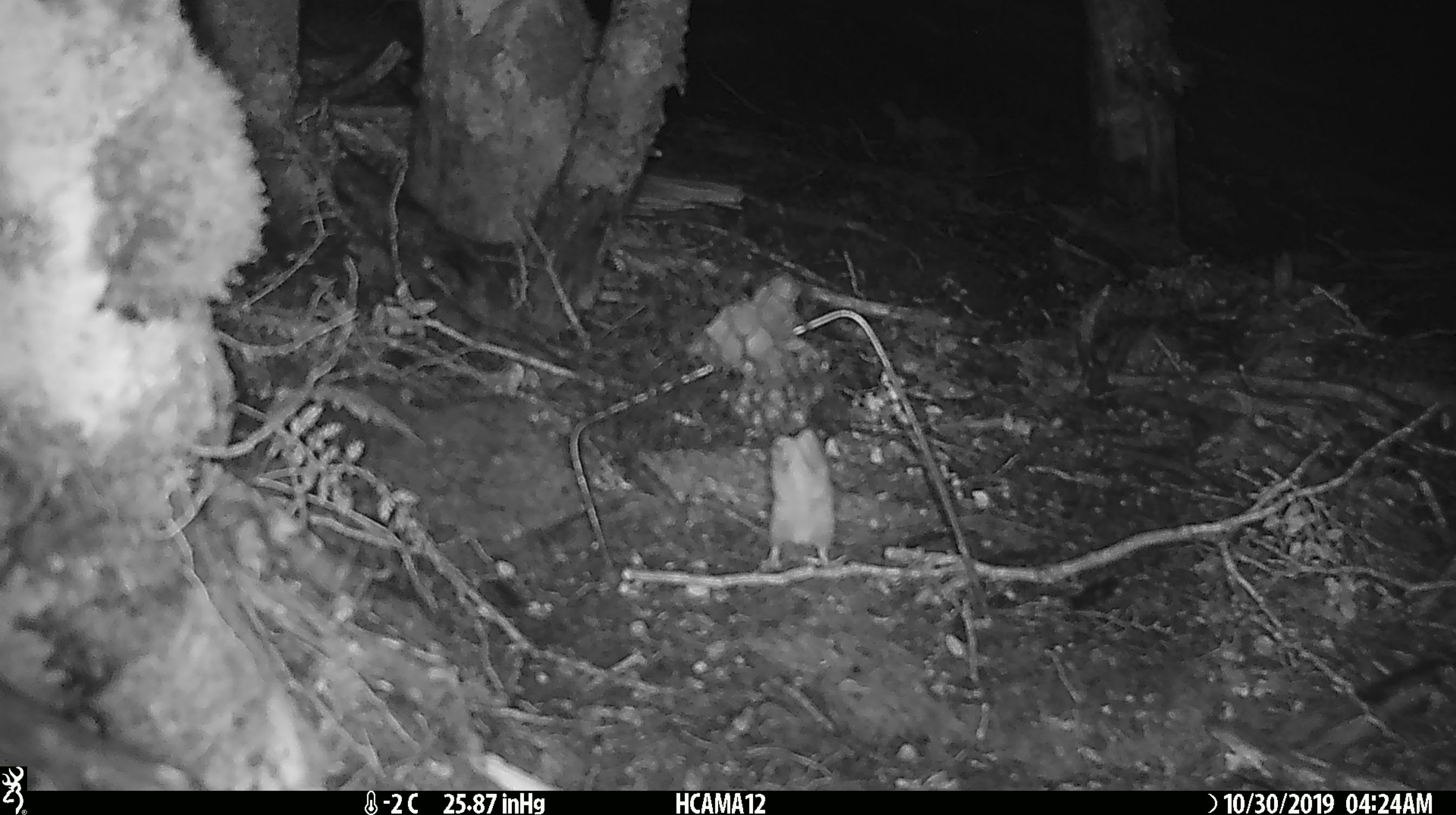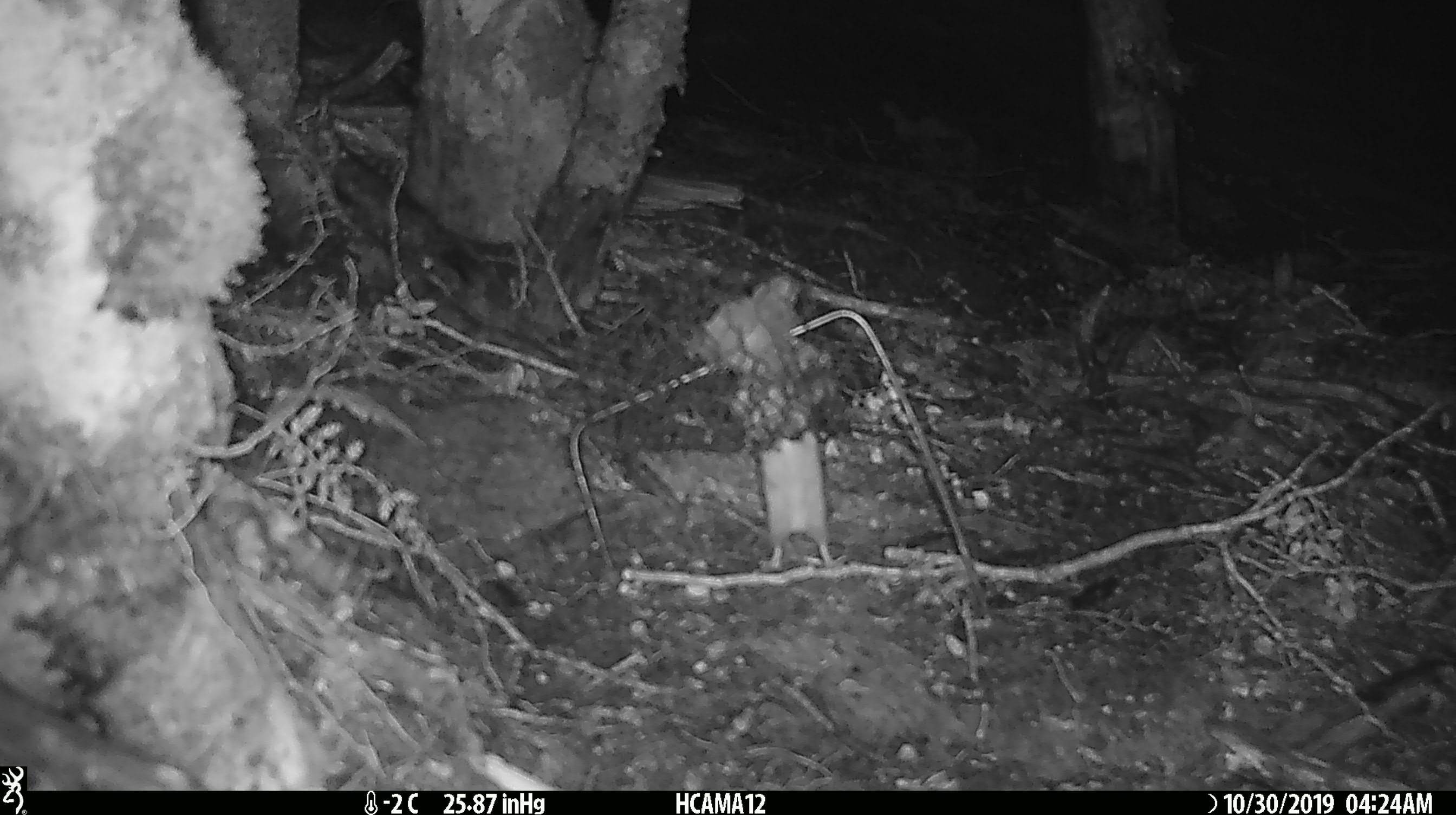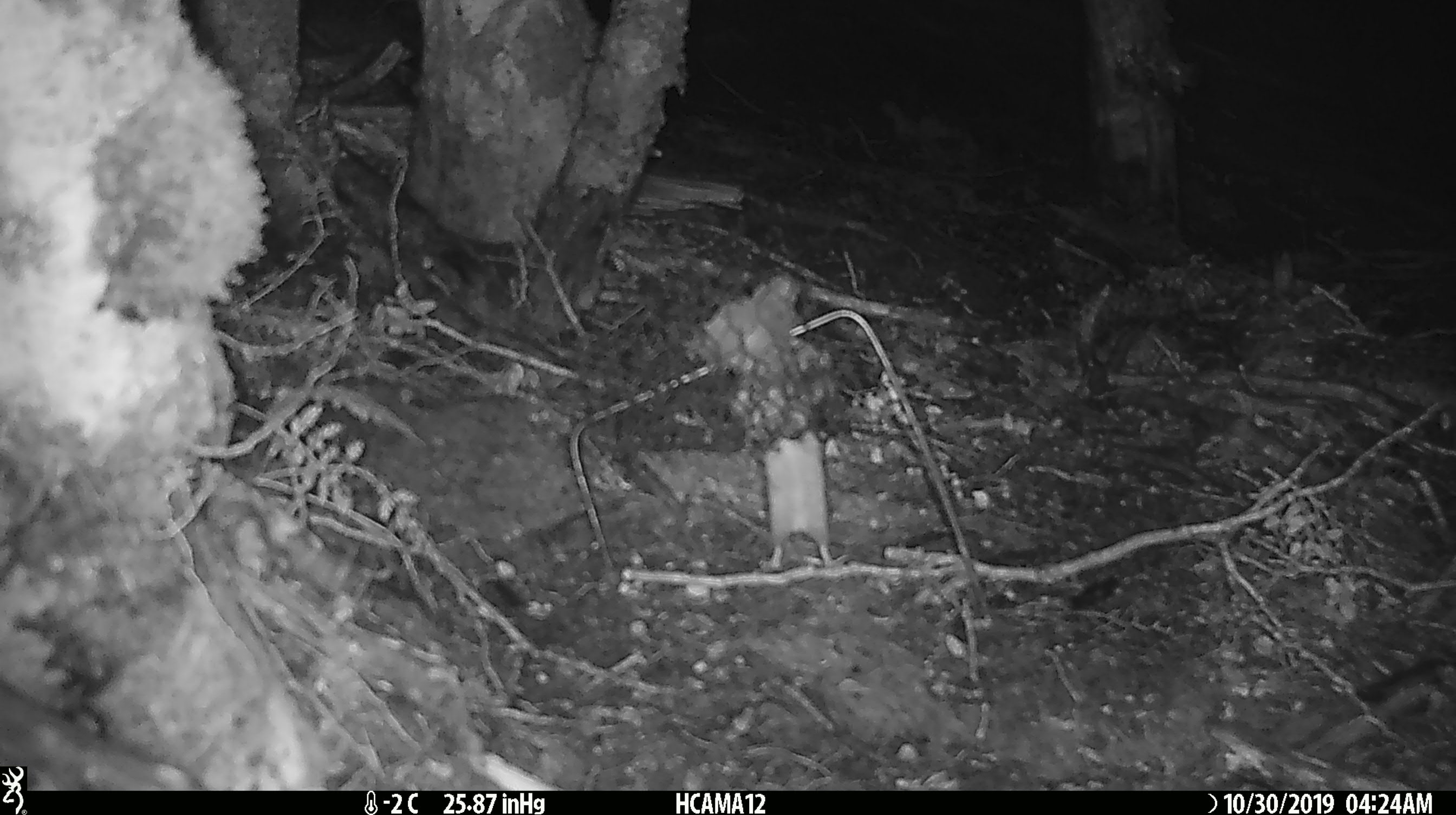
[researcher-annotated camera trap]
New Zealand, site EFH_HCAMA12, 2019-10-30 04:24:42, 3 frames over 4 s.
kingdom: Animalia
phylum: Chordata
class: Mammalia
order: Rodentia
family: Muridae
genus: Mus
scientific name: Mus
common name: mouse